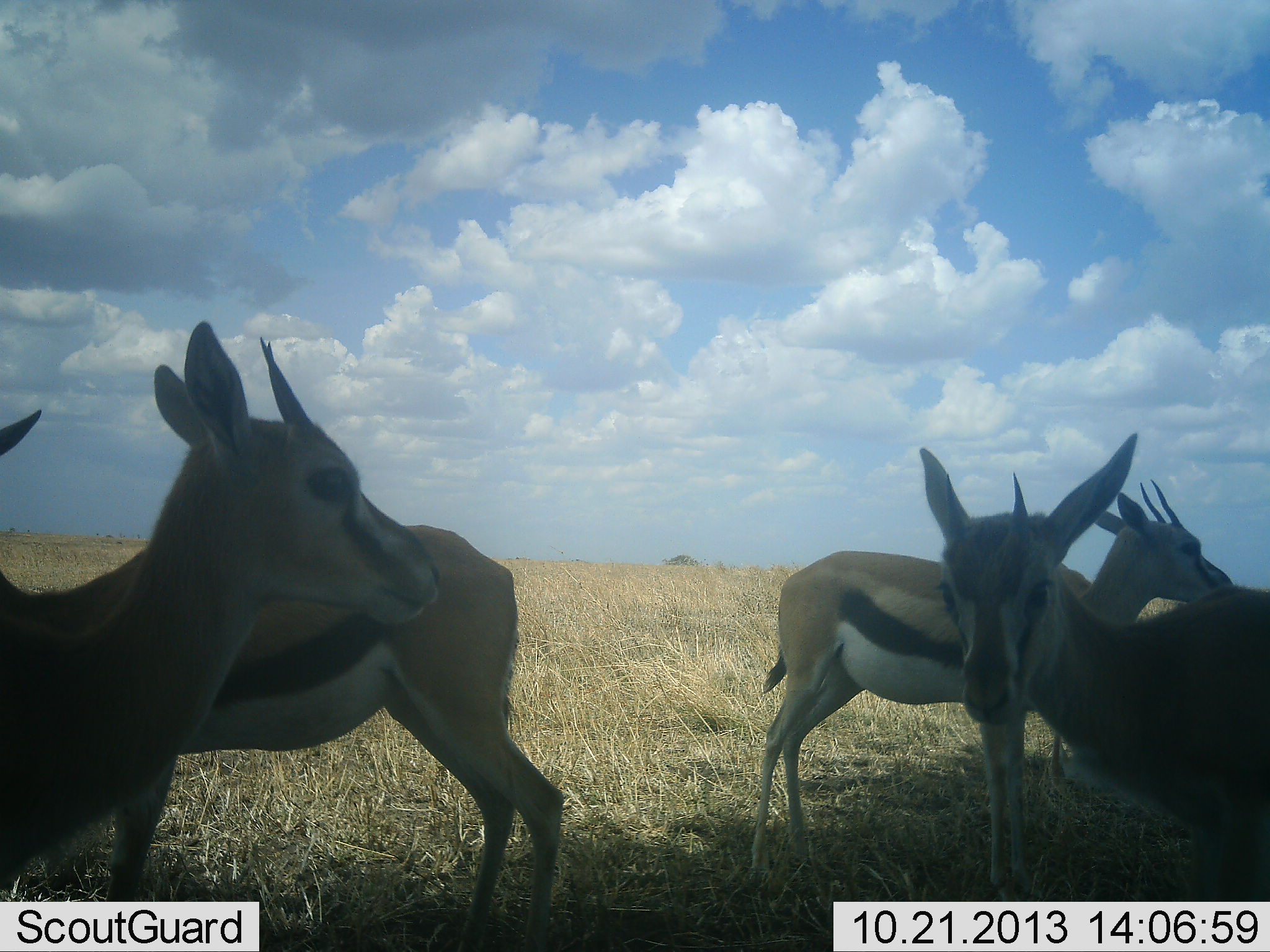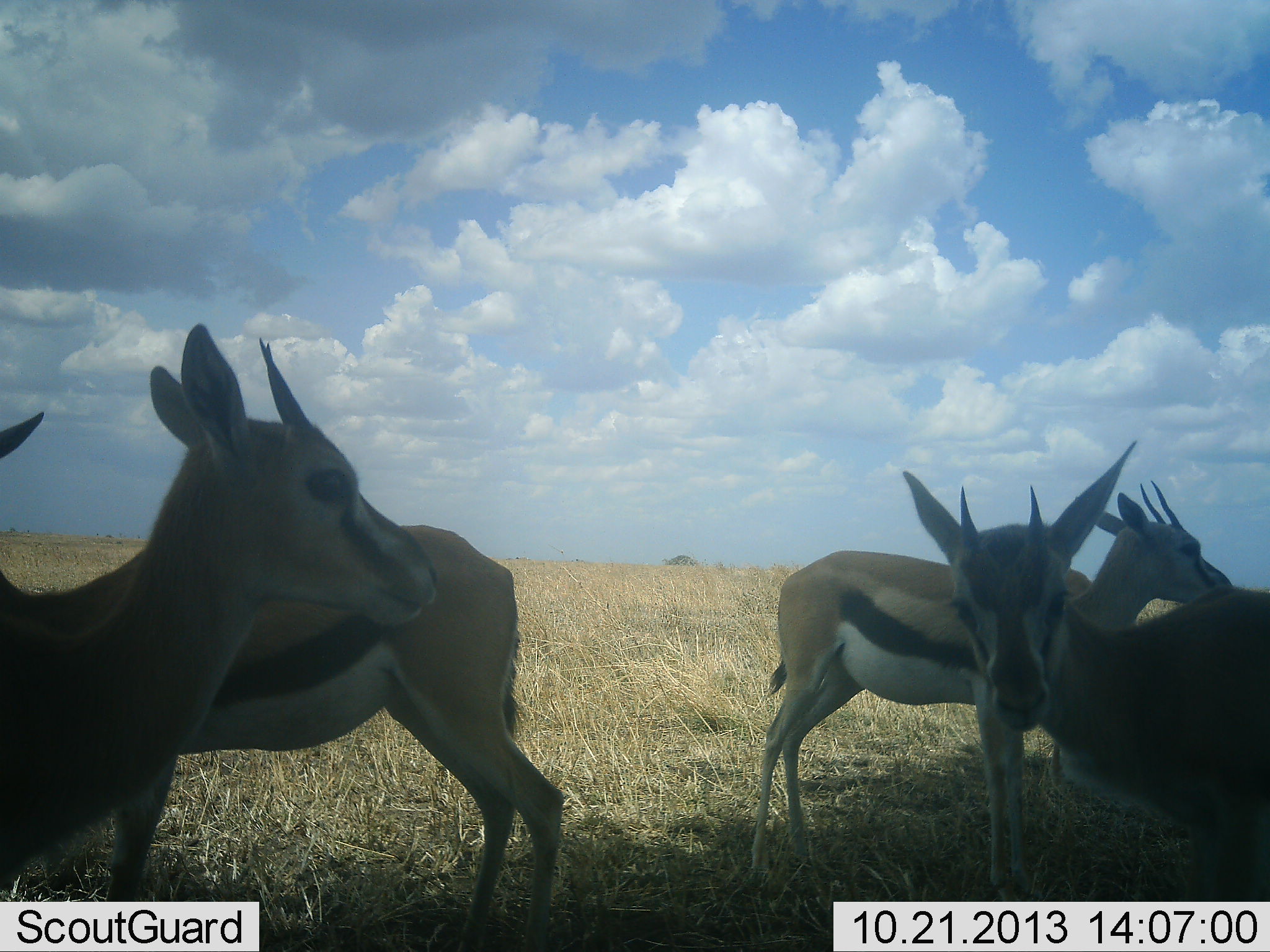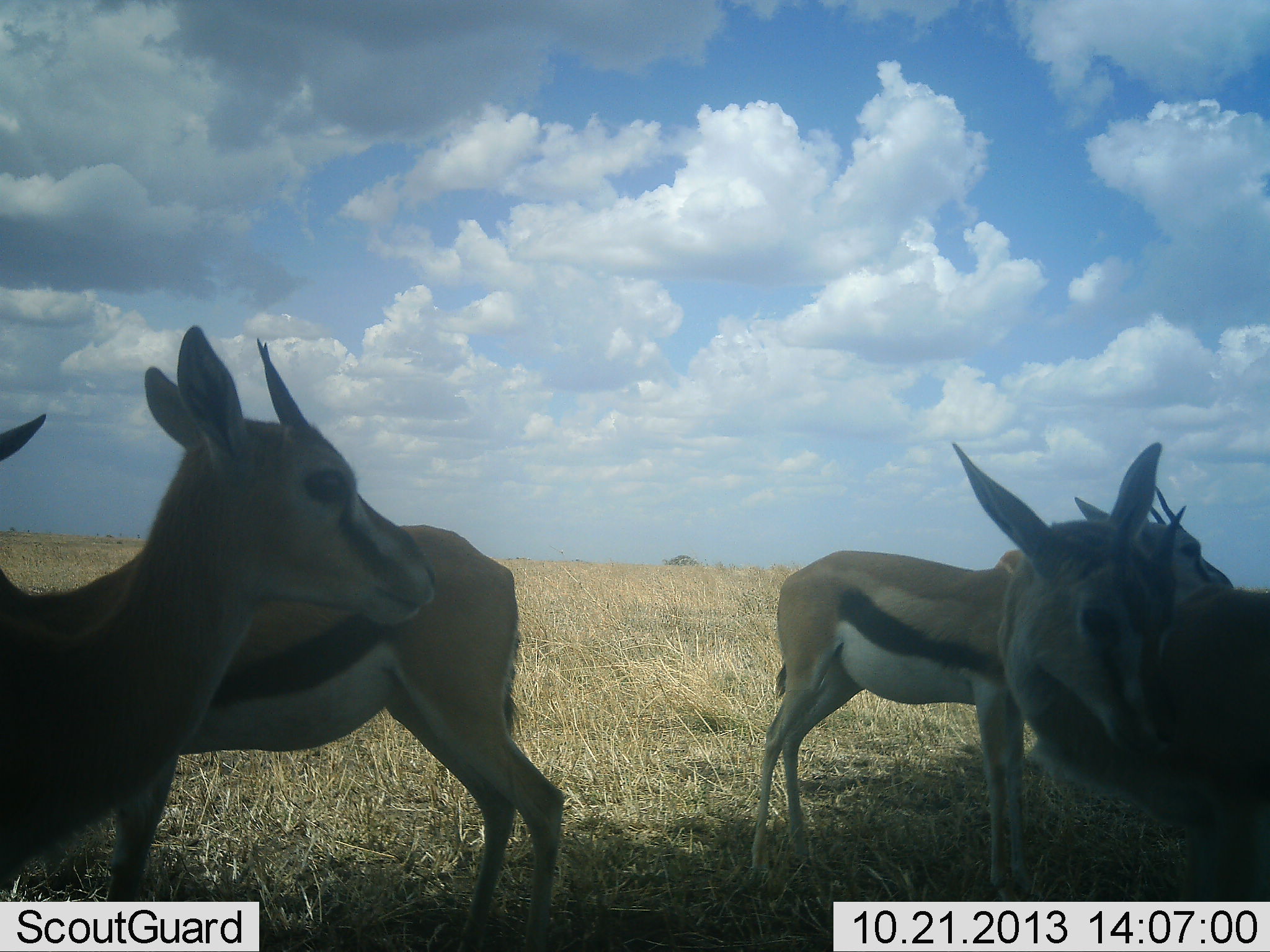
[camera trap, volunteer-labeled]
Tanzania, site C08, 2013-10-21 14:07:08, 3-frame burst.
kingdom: Animalia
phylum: Chordata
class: Mammalia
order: Artiodactyla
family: Bovidae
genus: Eudorcas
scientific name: Eudorcas thomsonii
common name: thomson's gazelle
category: gazellethomsons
Gazellethomsons (thomson's gazelle) (Eudorcas thomsonii), count 4. Behavior (volunteer vote fractions): standing 90%, resting 6%, moving 10%, interacting 13%. Young present (vote fraction): 10%. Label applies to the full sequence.